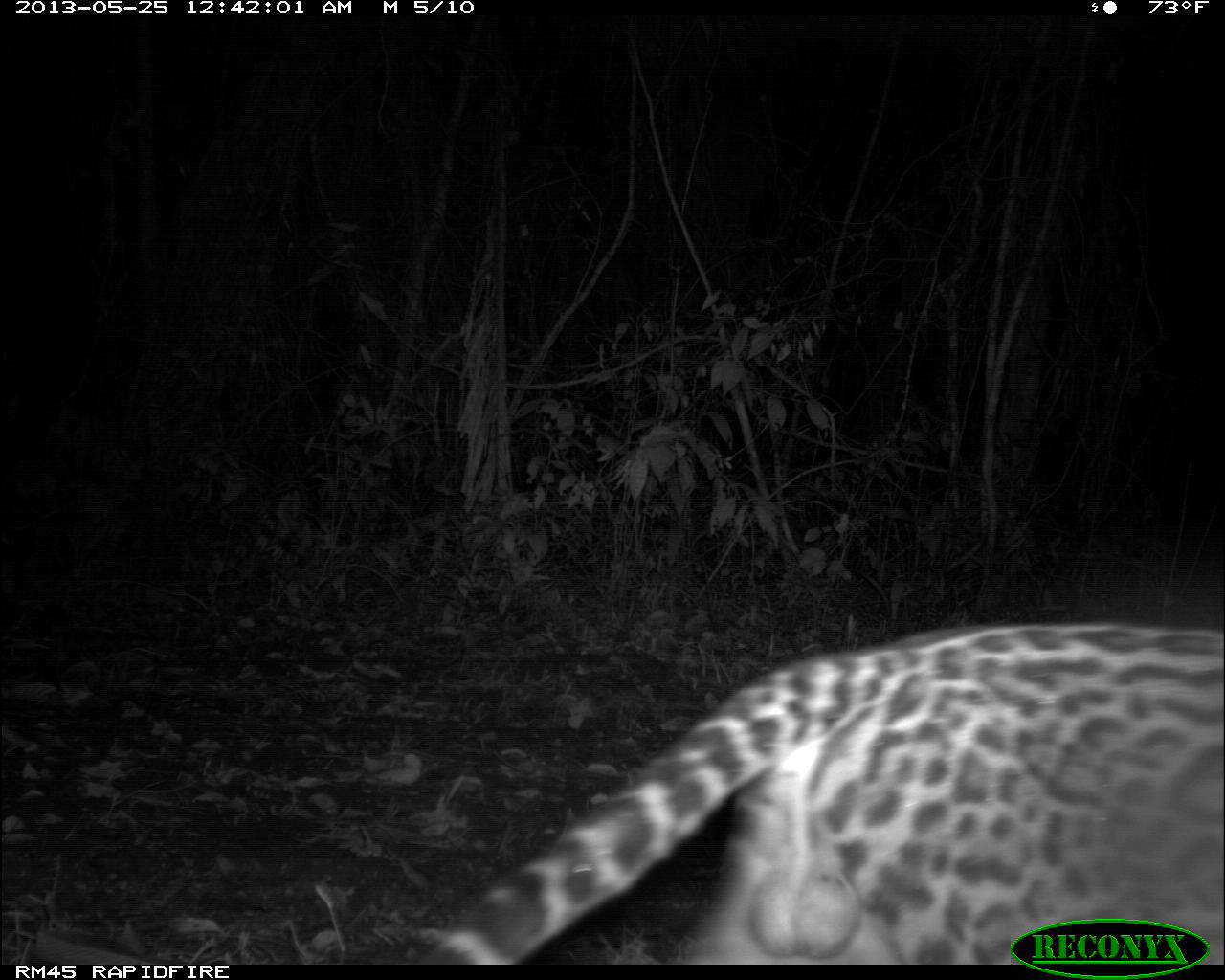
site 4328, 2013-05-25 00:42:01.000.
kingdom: Animalia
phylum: Chordata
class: Mammalia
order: Carnivora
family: Felidae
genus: Leopardus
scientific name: Leopardus pardalis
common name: ocelot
Leopardus pardalis (ocelot), count 1, sex male.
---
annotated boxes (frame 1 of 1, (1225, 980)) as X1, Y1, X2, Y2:
leopardus pardalis: 412, 618, 1222, 964